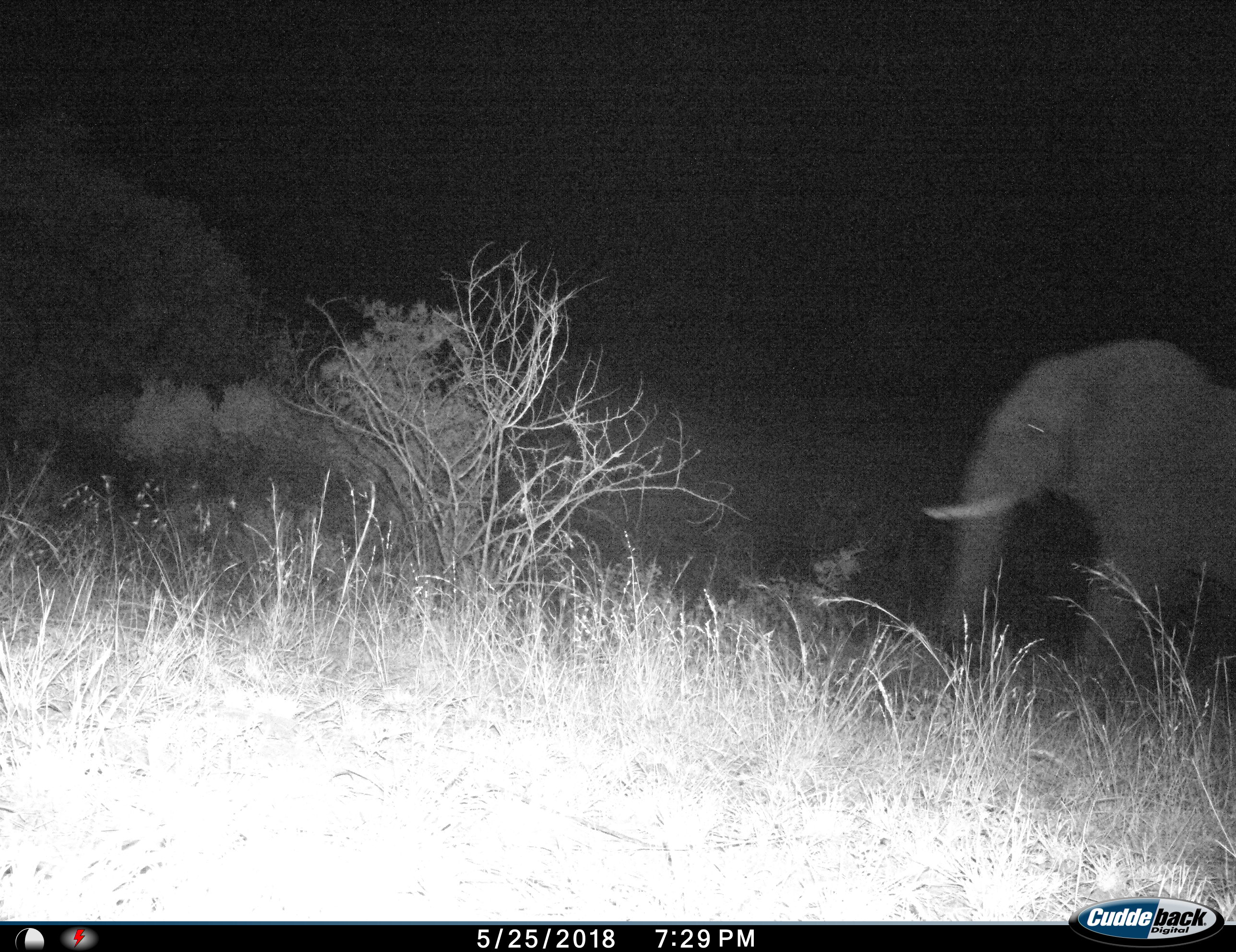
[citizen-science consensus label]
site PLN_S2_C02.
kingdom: Animalia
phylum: Chordata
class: Mammalia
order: Proboscidea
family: Elephantidae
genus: Loxodonta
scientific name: Loxodonta africana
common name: african bush elephant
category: elephant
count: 1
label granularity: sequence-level